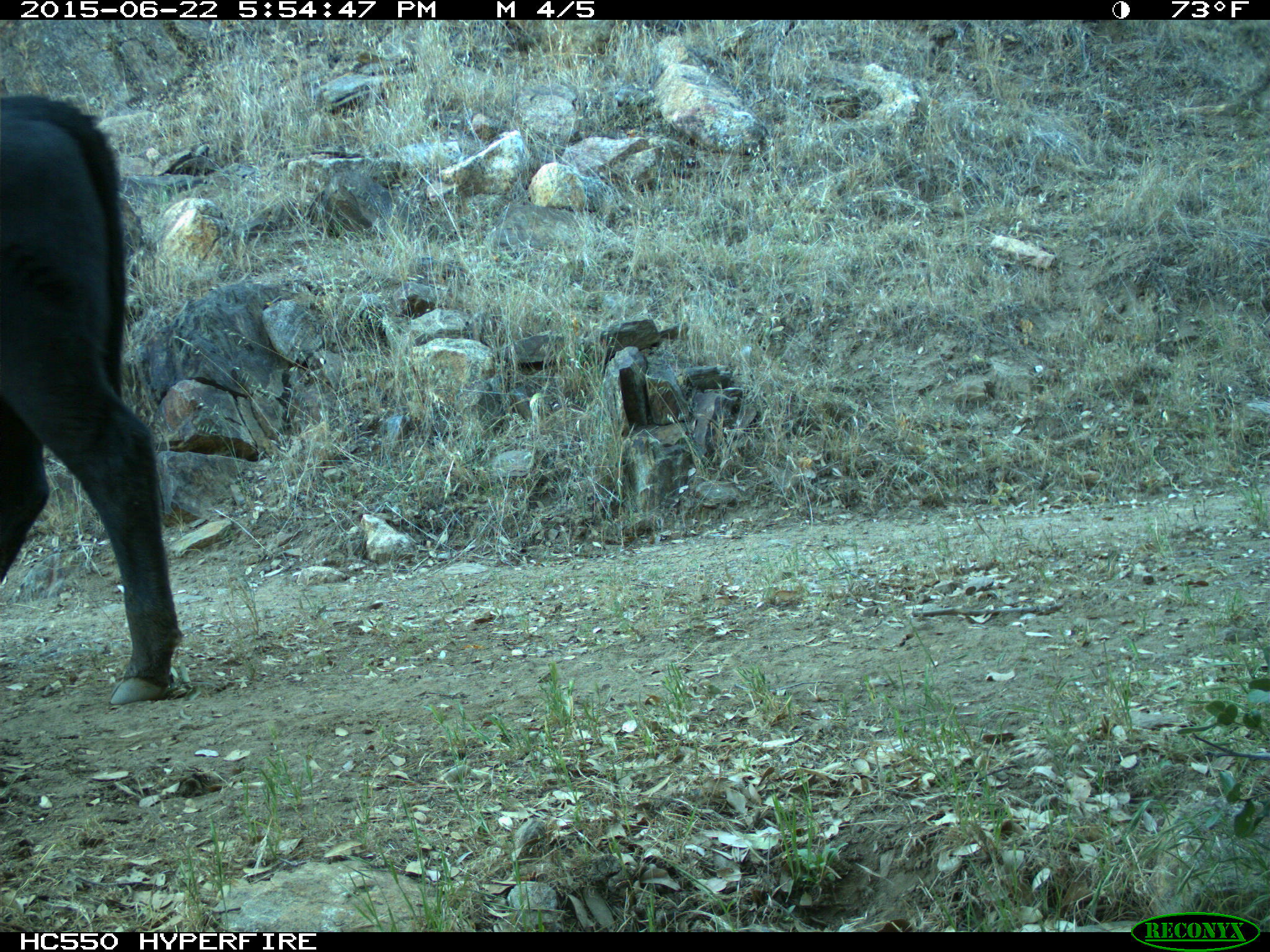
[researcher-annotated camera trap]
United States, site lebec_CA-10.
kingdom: Animalia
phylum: Chordata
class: Mammalia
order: Artiodactyla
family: Bovidae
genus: Bos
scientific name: Bos taurus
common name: domestic cow